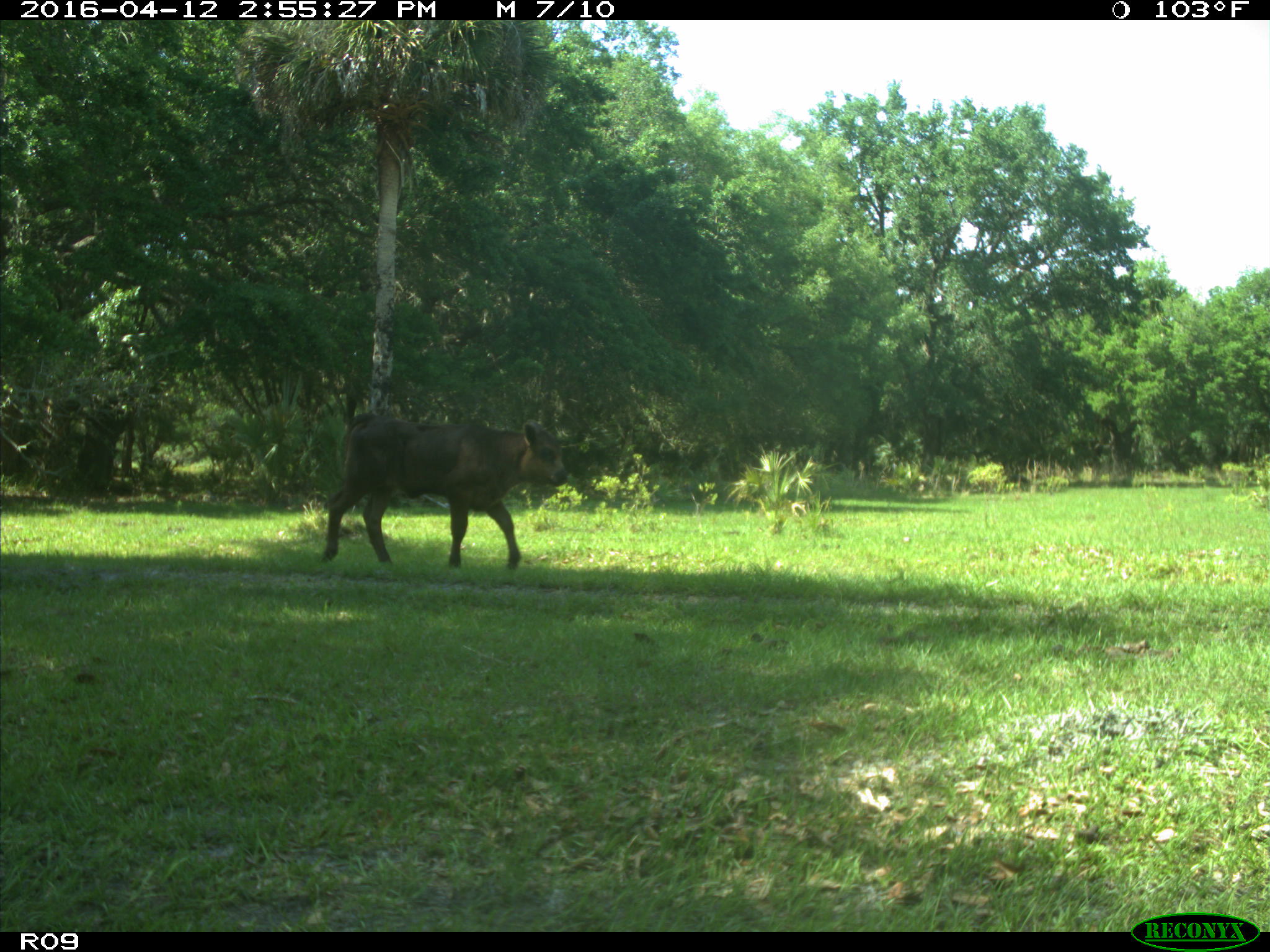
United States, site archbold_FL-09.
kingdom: Animalia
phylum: Chordata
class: Mammalia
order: Artiodactyla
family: Bovidae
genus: Bos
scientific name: Bos taurus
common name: domestic cow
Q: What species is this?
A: Bos taurus (domestic cow).